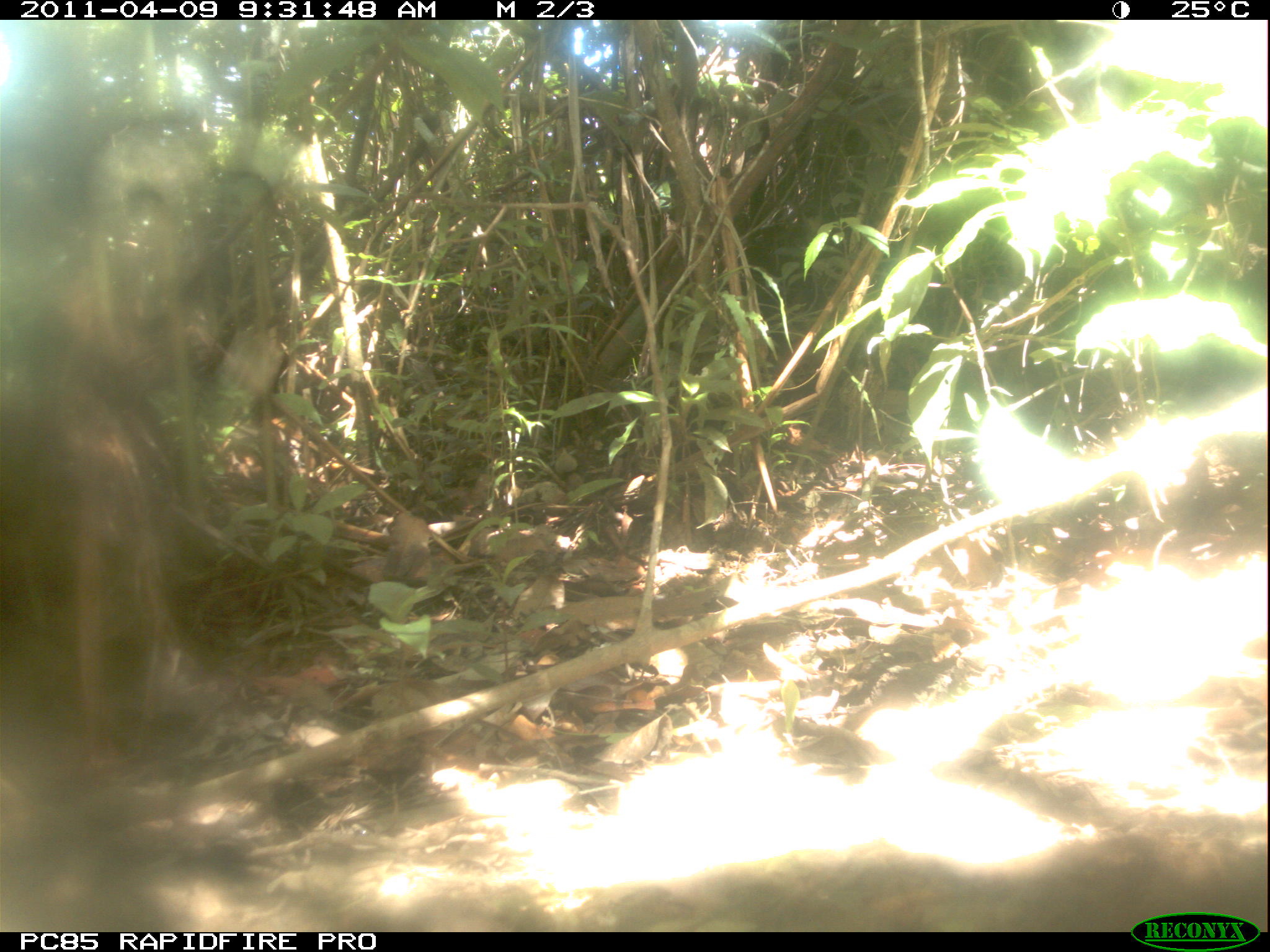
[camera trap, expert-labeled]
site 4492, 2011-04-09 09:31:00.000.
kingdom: Animalia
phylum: Chordata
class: Mammalia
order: Carnivora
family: Canidae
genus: Canis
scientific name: Canis familiaris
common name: domestic dog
Canis familiaris (domestic dog), count 1.